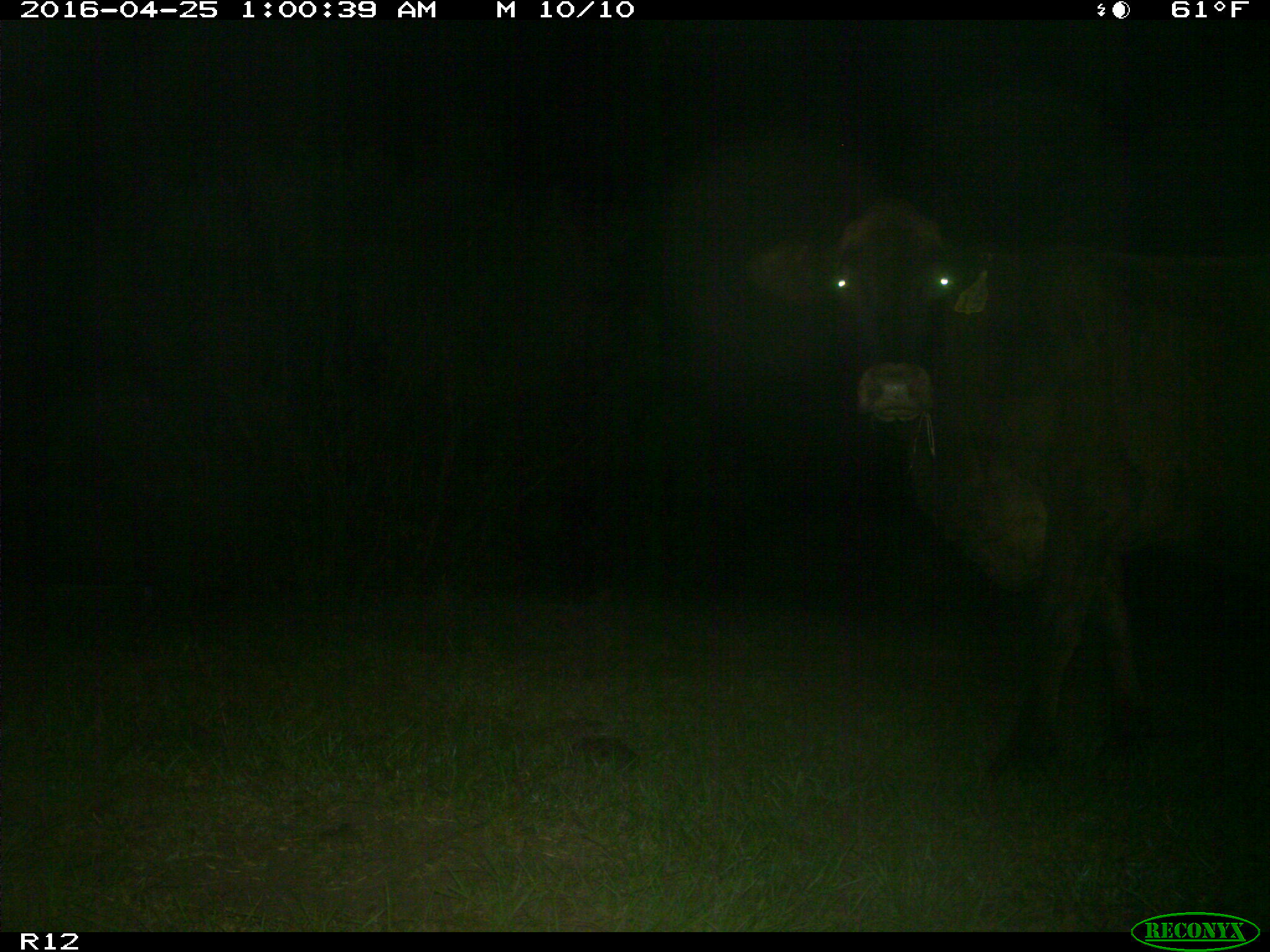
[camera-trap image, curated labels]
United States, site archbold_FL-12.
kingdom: Animalia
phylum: Chordata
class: Mammalia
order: Artiodactyla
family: Bovidae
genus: Bos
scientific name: Bos taurus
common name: domestic cow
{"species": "Bos taurus (domestic cow)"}